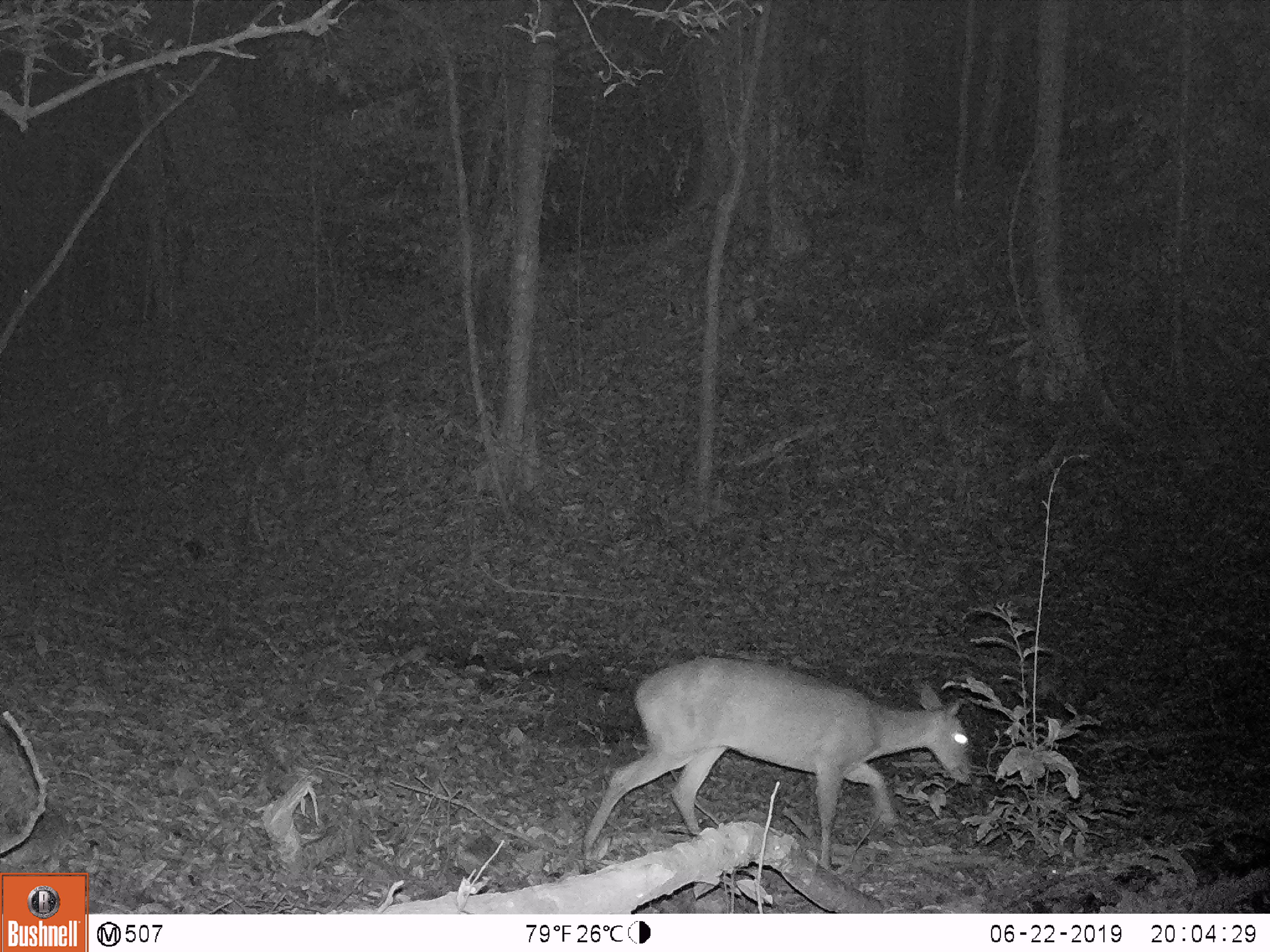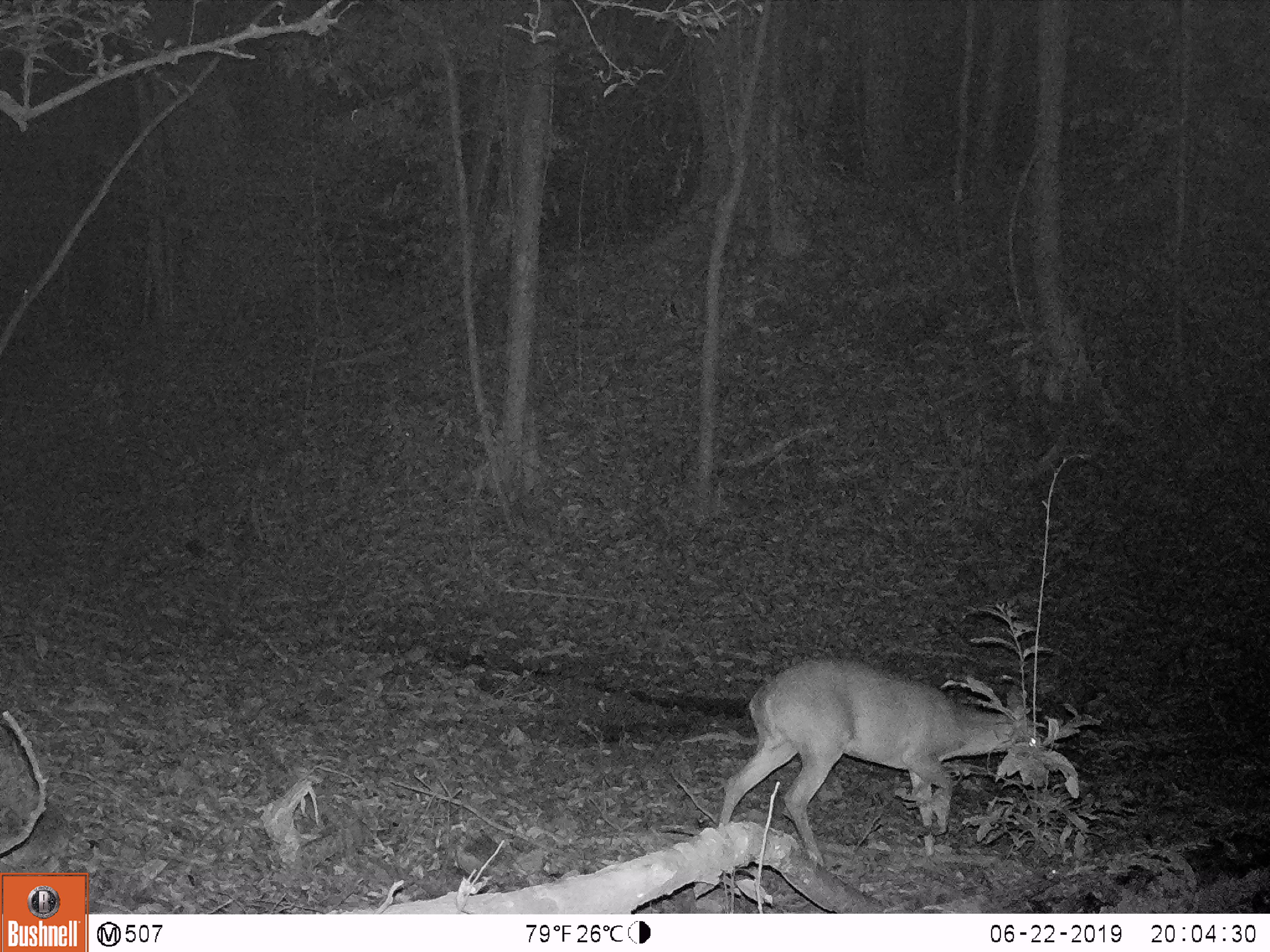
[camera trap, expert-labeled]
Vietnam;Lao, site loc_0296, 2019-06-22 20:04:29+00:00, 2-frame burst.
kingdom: Animalia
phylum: Chordata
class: Mammalia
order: Artiodactyla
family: Cervidae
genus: Muntiacus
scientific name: Muntiacus vuquangensis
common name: large-antlered muntjac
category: large antlered muntjac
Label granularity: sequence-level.